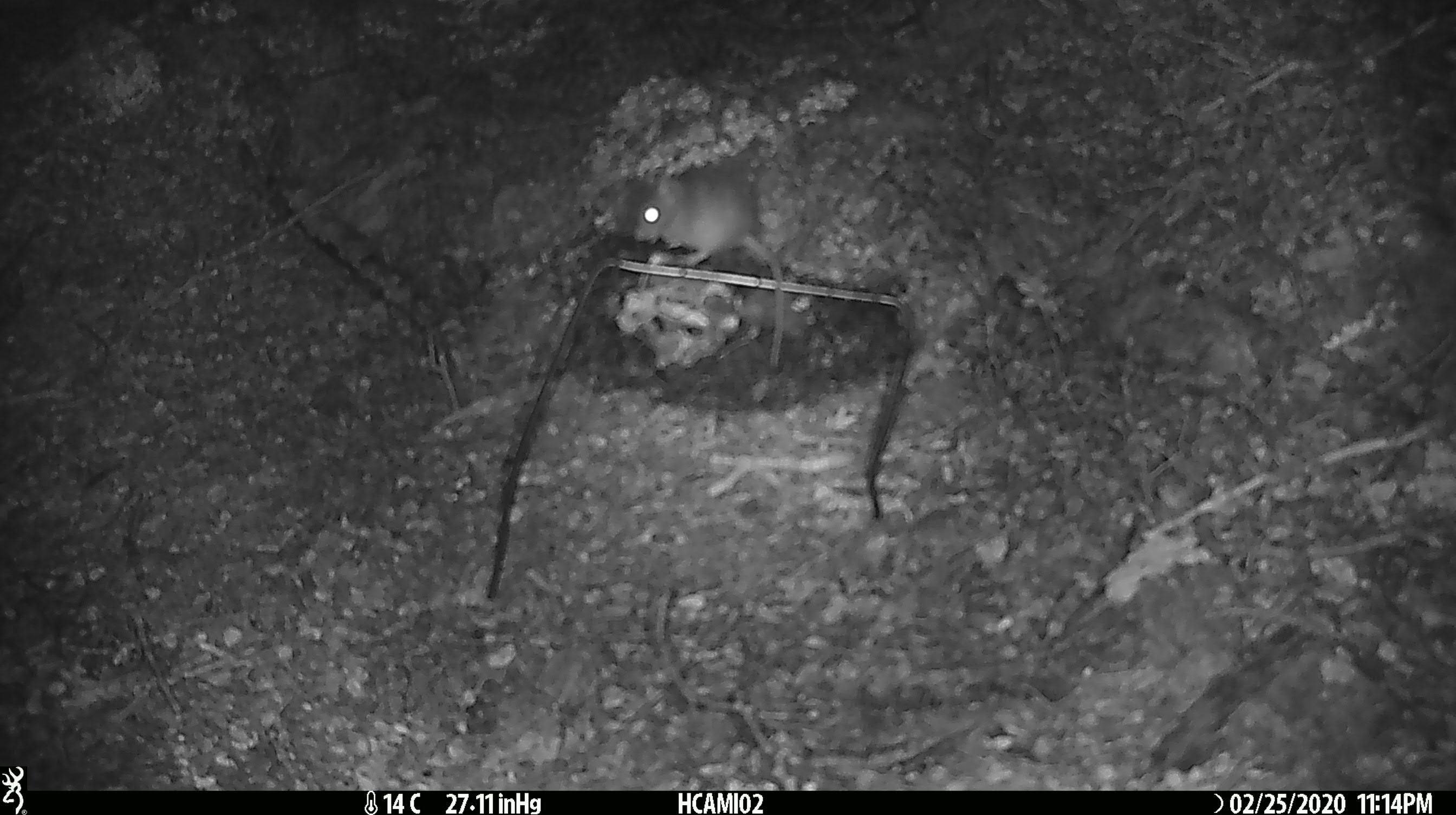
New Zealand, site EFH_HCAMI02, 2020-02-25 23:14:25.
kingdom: Animalia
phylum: Chordata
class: Mammalia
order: Rodentia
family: Muridae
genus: Mus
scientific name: Mus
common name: mouse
Mouse (Mus).